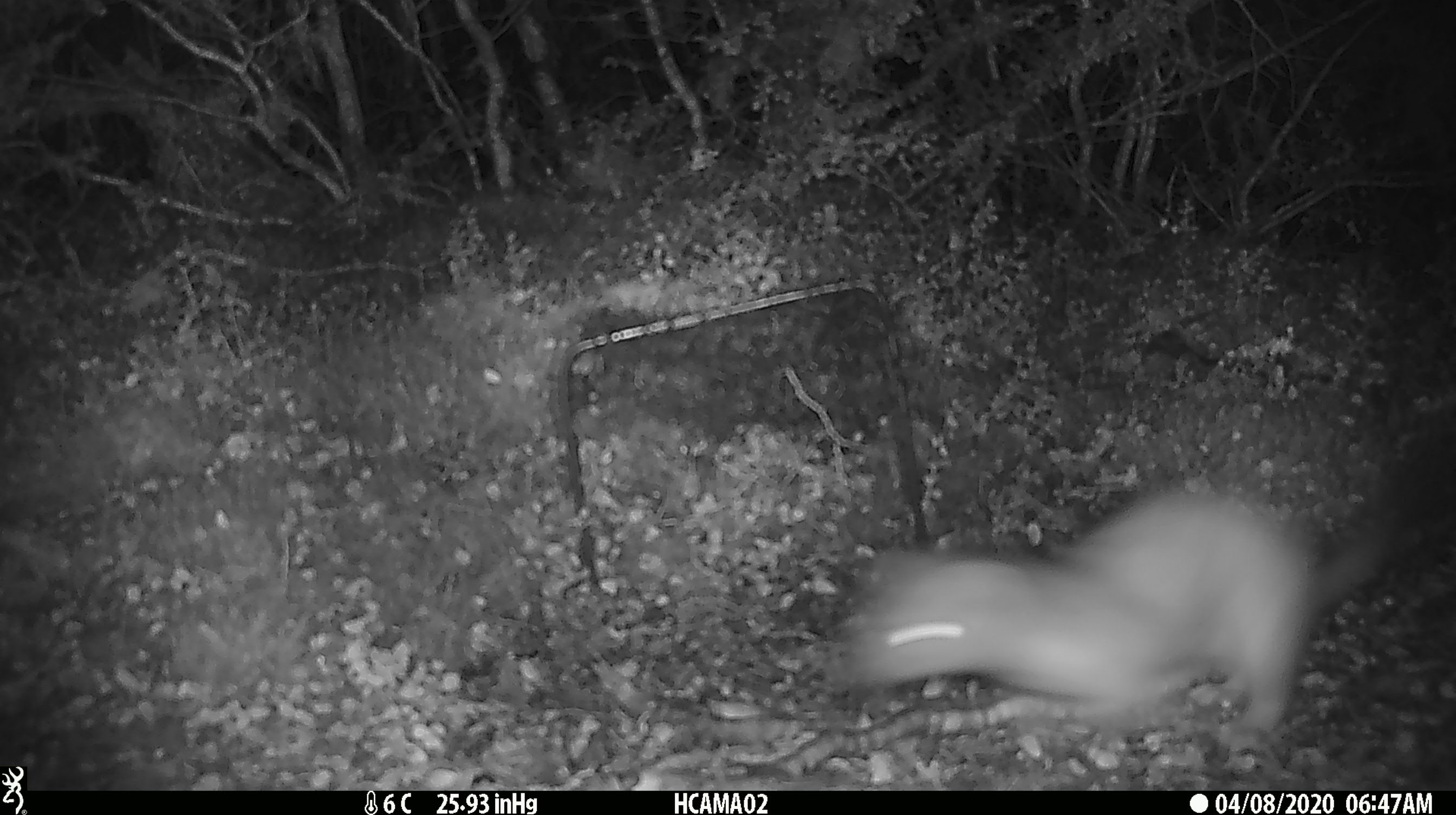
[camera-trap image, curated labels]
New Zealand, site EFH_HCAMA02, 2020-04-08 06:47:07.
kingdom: Animalia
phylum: Chordata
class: Mammalia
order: Carnivora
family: Mustelidae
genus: Mustela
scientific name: Mustela erminea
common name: stoat